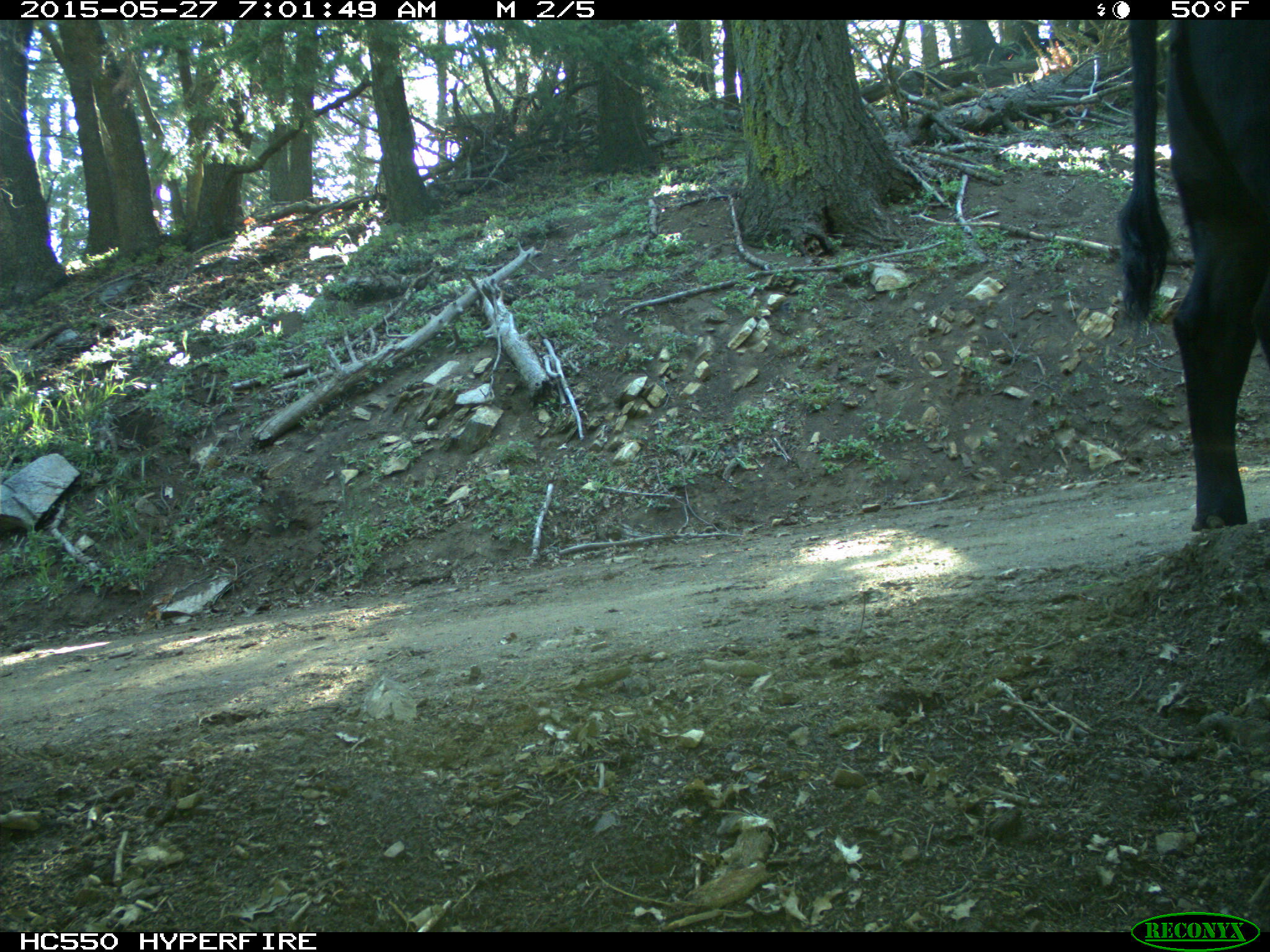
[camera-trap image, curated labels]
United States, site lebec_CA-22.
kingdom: Animalia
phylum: Chordata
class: Mammalia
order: Artiodactyla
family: Bovidae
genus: Bos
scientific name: Bos taurus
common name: domestic cow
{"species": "Bos taurus (domestic cow)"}